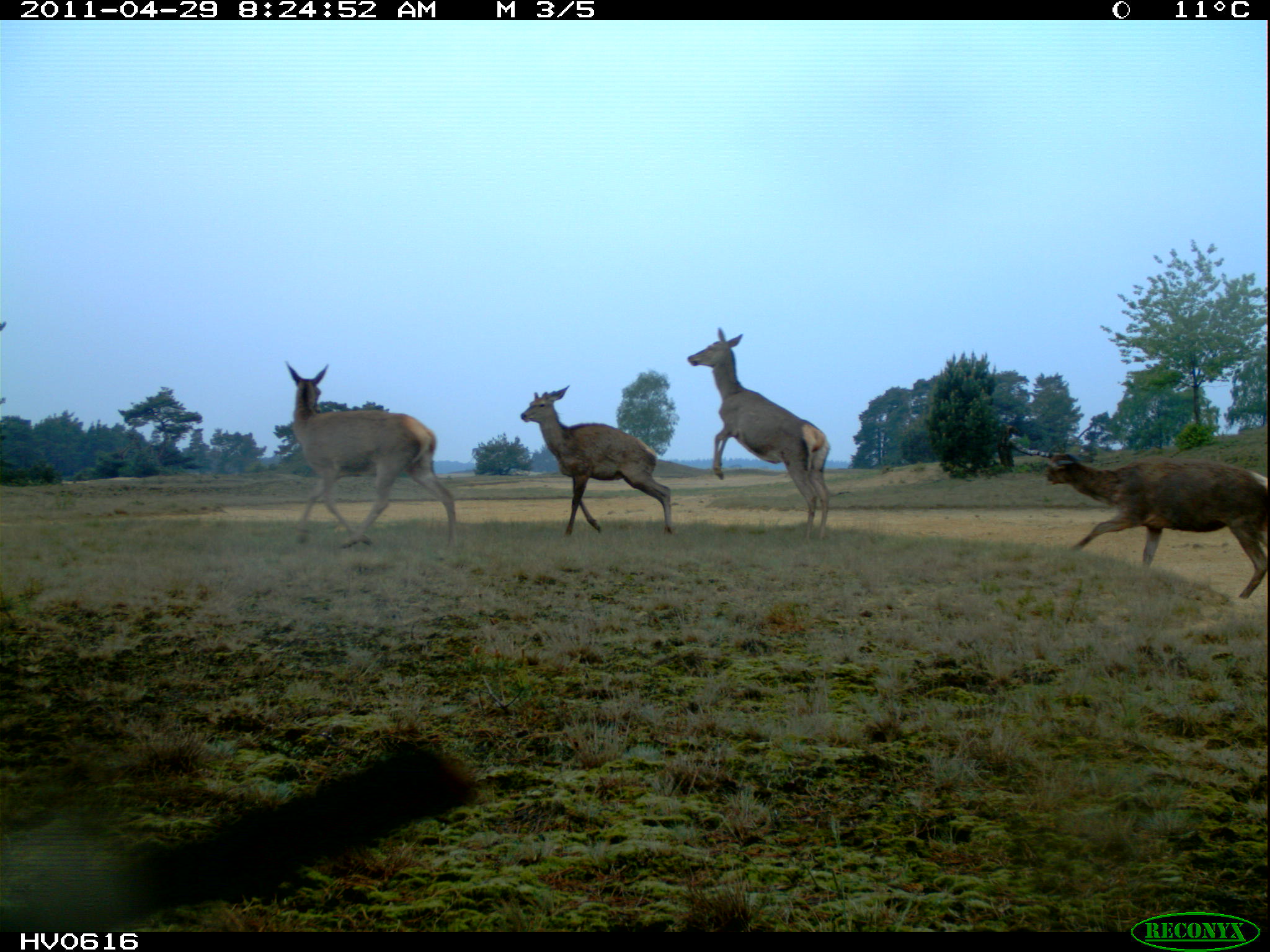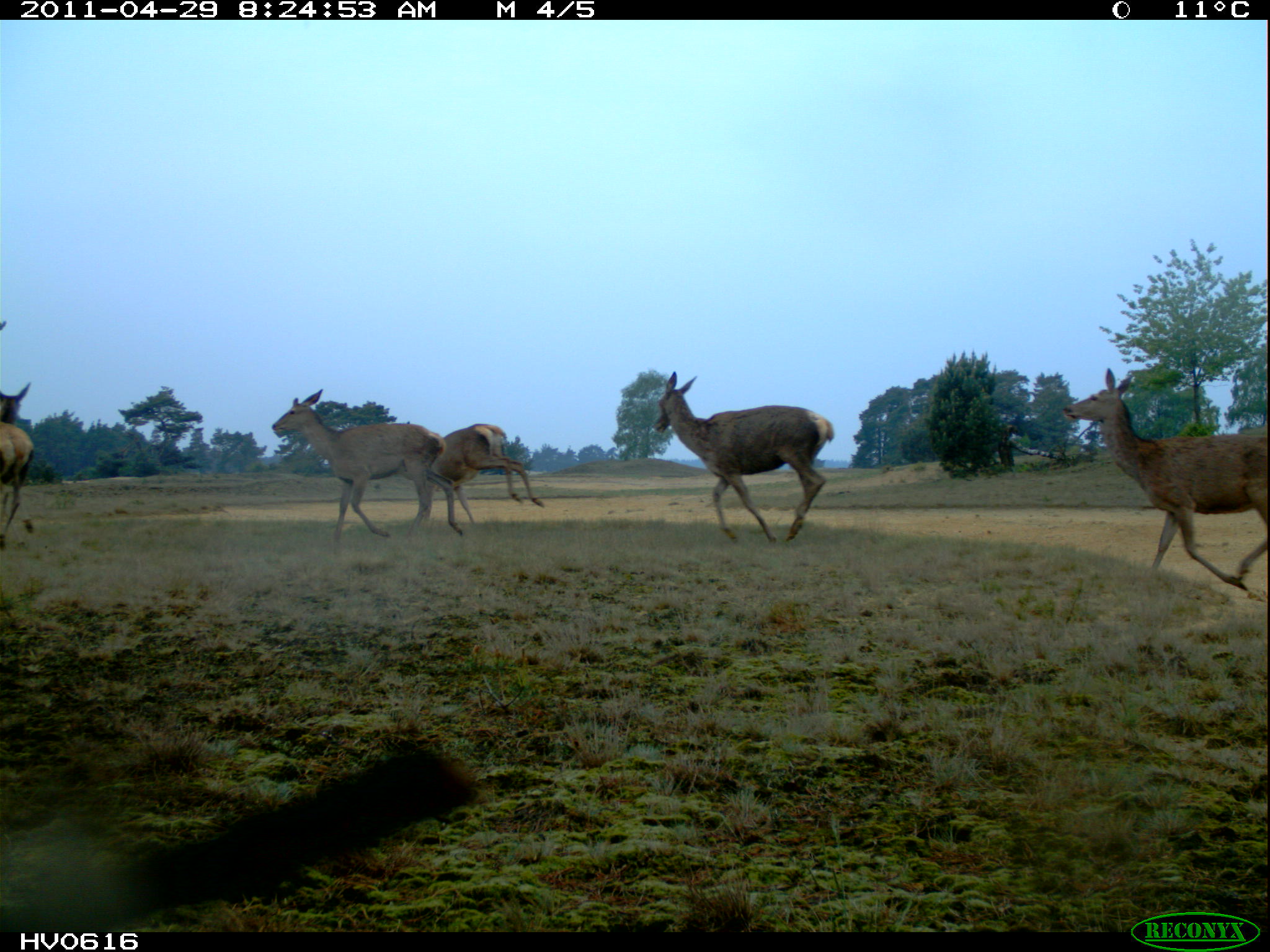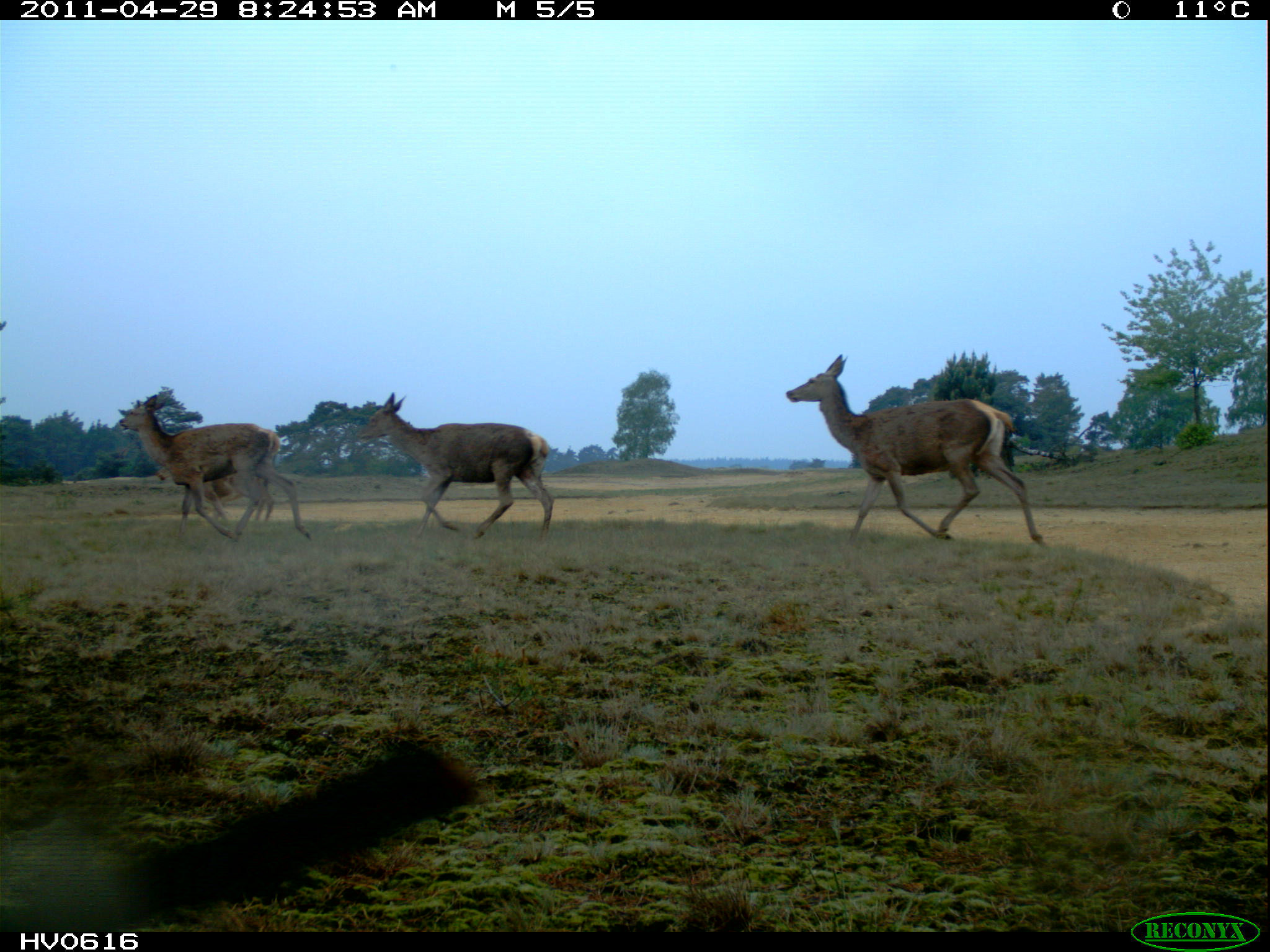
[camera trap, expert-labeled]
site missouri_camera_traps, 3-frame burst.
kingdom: Animalia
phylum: Chordata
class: Mammalia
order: Artiodactyla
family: Cervidae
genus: Cervus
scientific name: Cervus elaphus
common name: red deer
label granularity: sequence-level